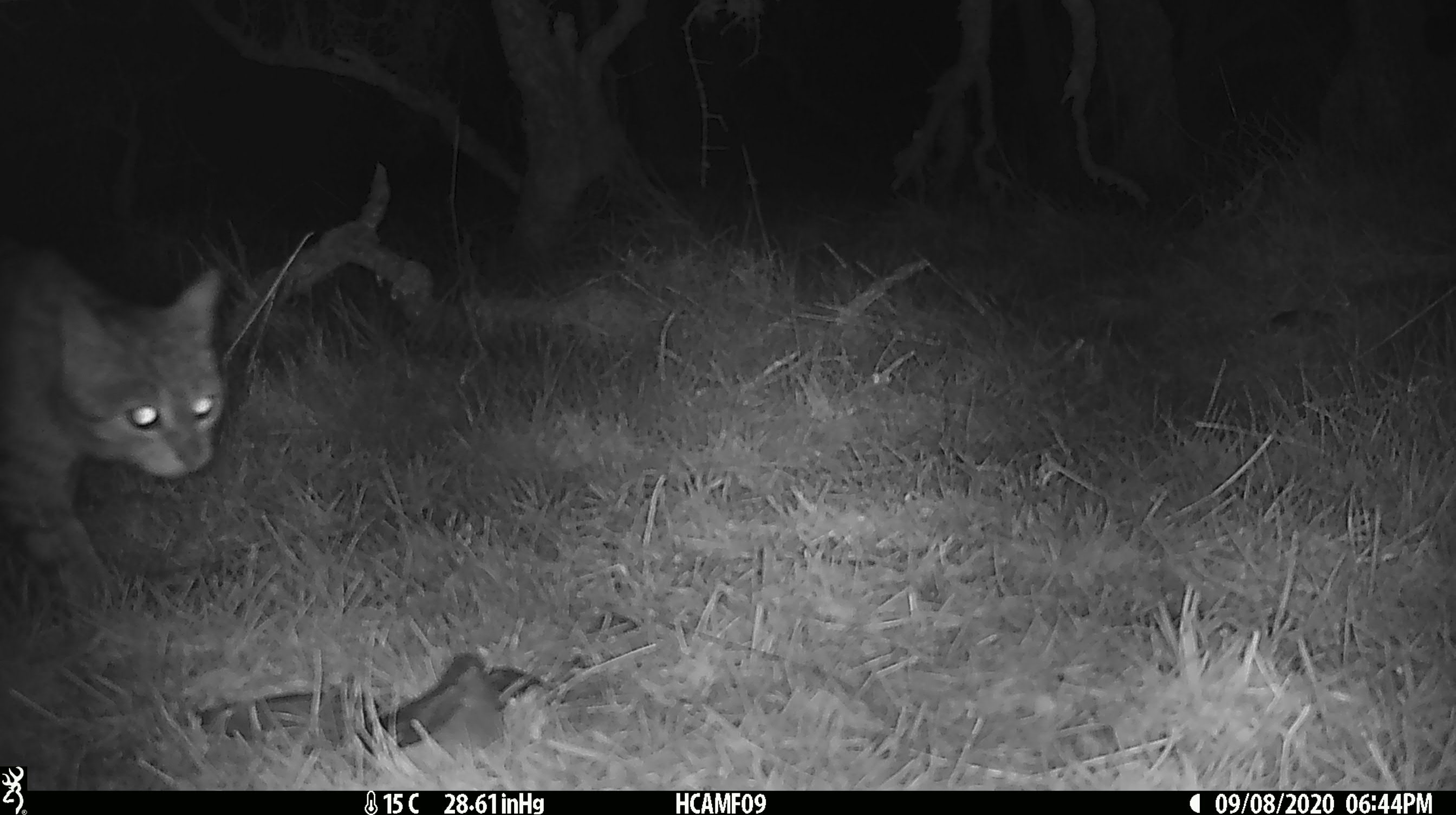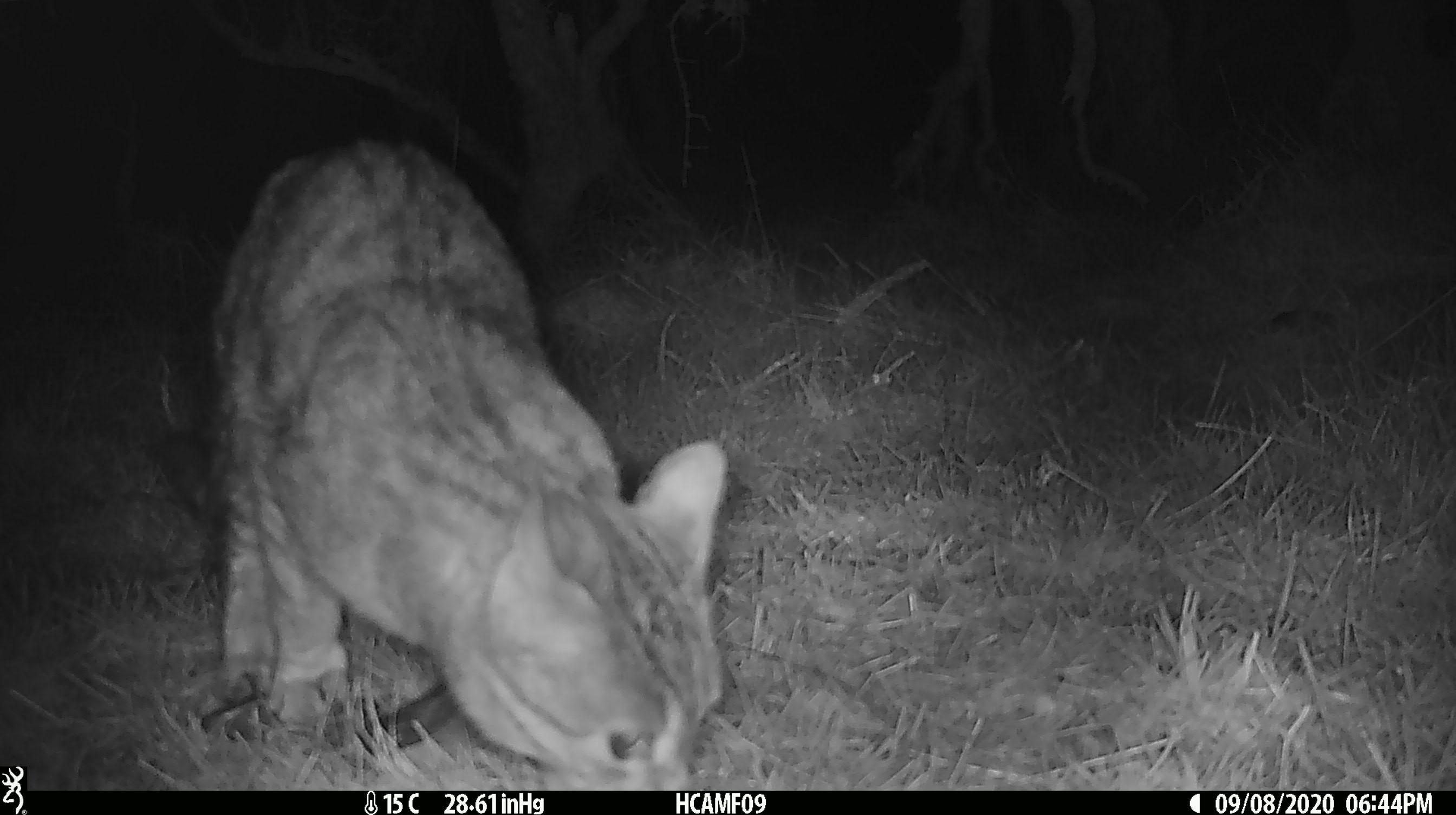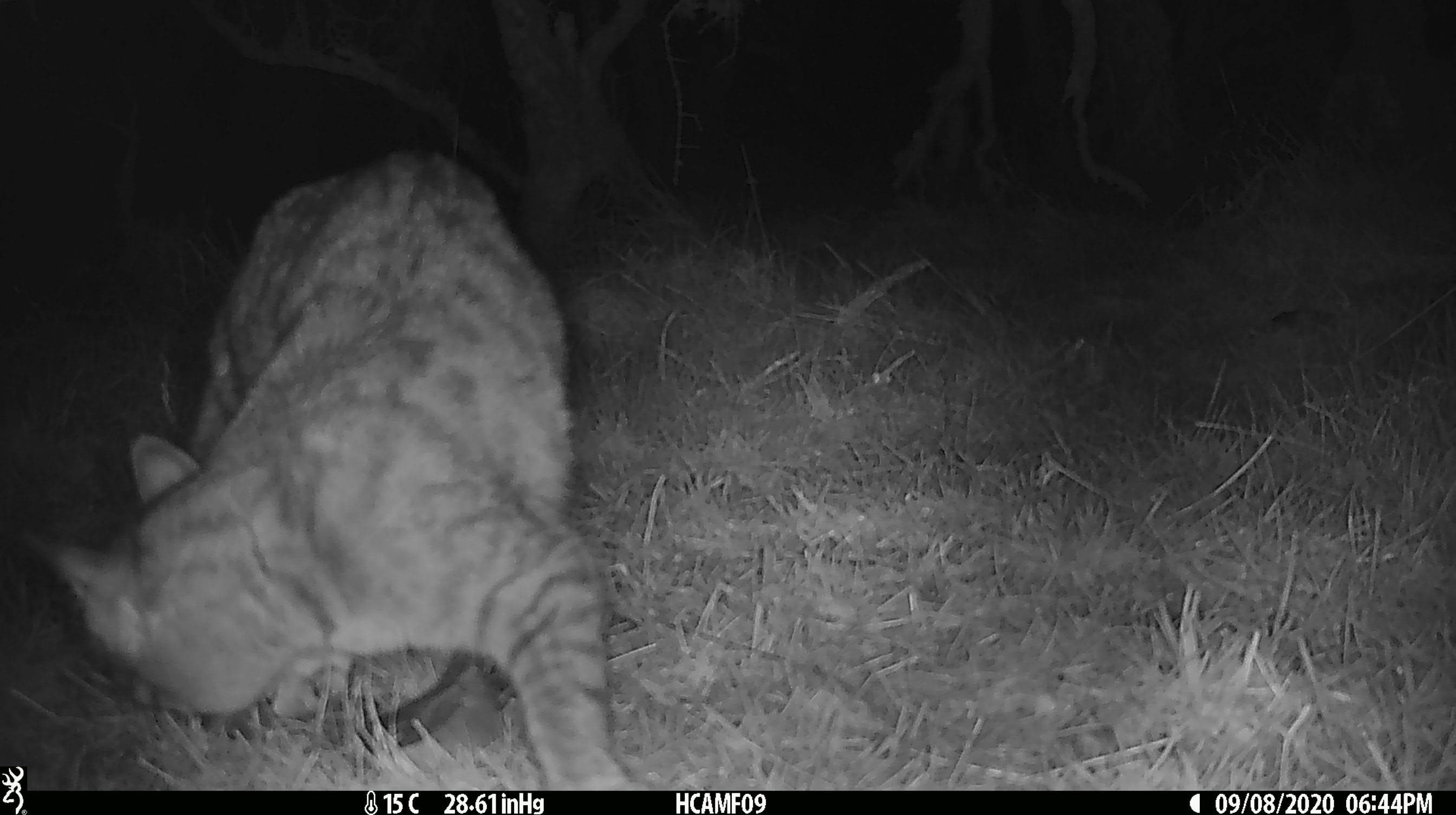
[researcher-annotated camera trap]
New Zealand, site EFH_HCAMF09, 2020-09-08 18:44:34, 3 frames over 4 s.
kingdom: Animalia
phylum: Chordata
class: Mammalia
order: Carnivora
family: Felidae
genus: Felis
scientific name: Felis catus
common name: domestic cat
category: cat